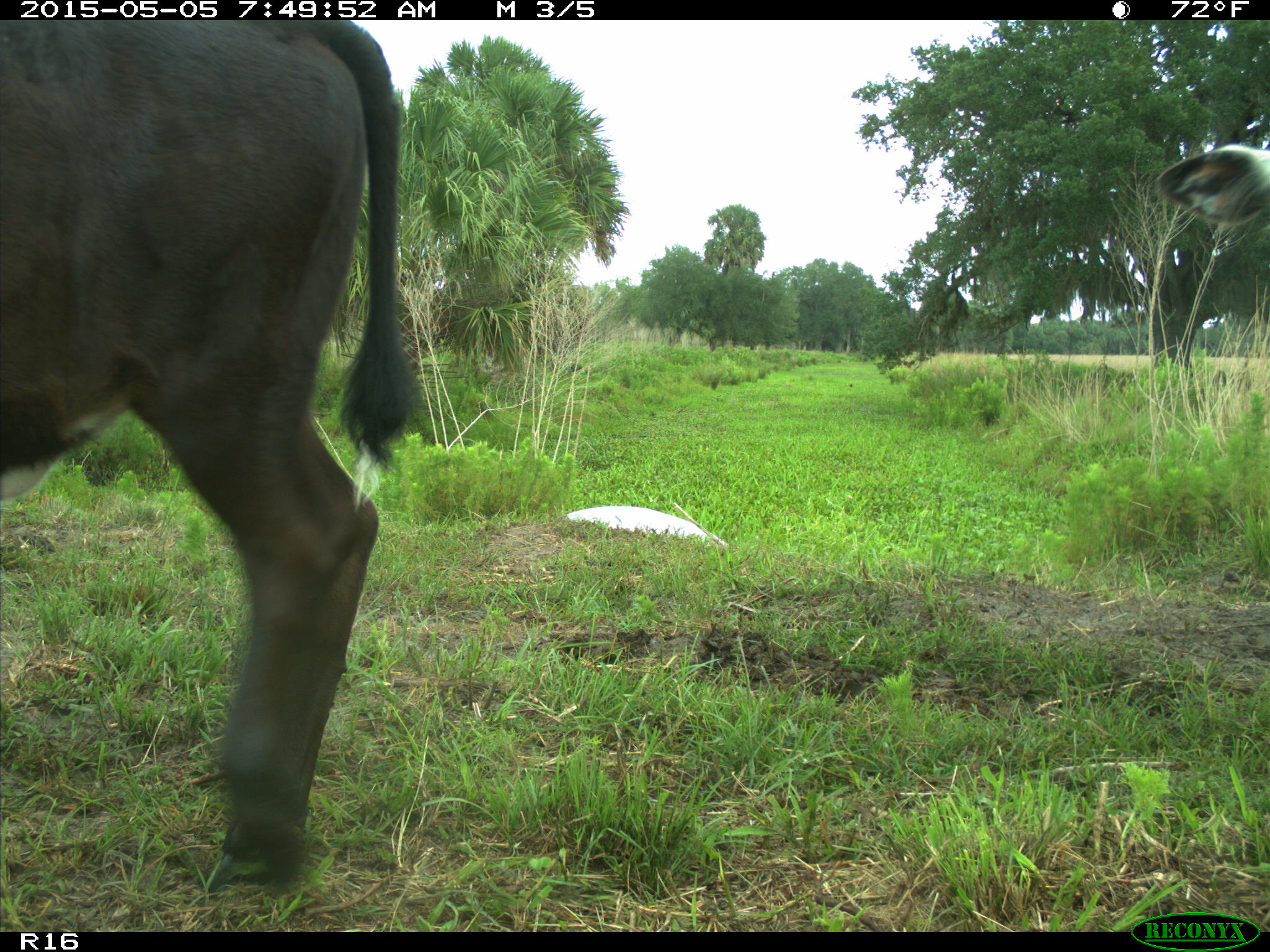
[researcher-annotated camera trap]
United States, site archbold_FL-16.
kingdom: Animalia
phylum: Chordata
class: Mammalia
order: Artiodactyla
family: Bovidae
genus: Bos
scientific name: Bos taurus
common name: domestic cow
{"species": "Bos taurus (domestic cow)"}